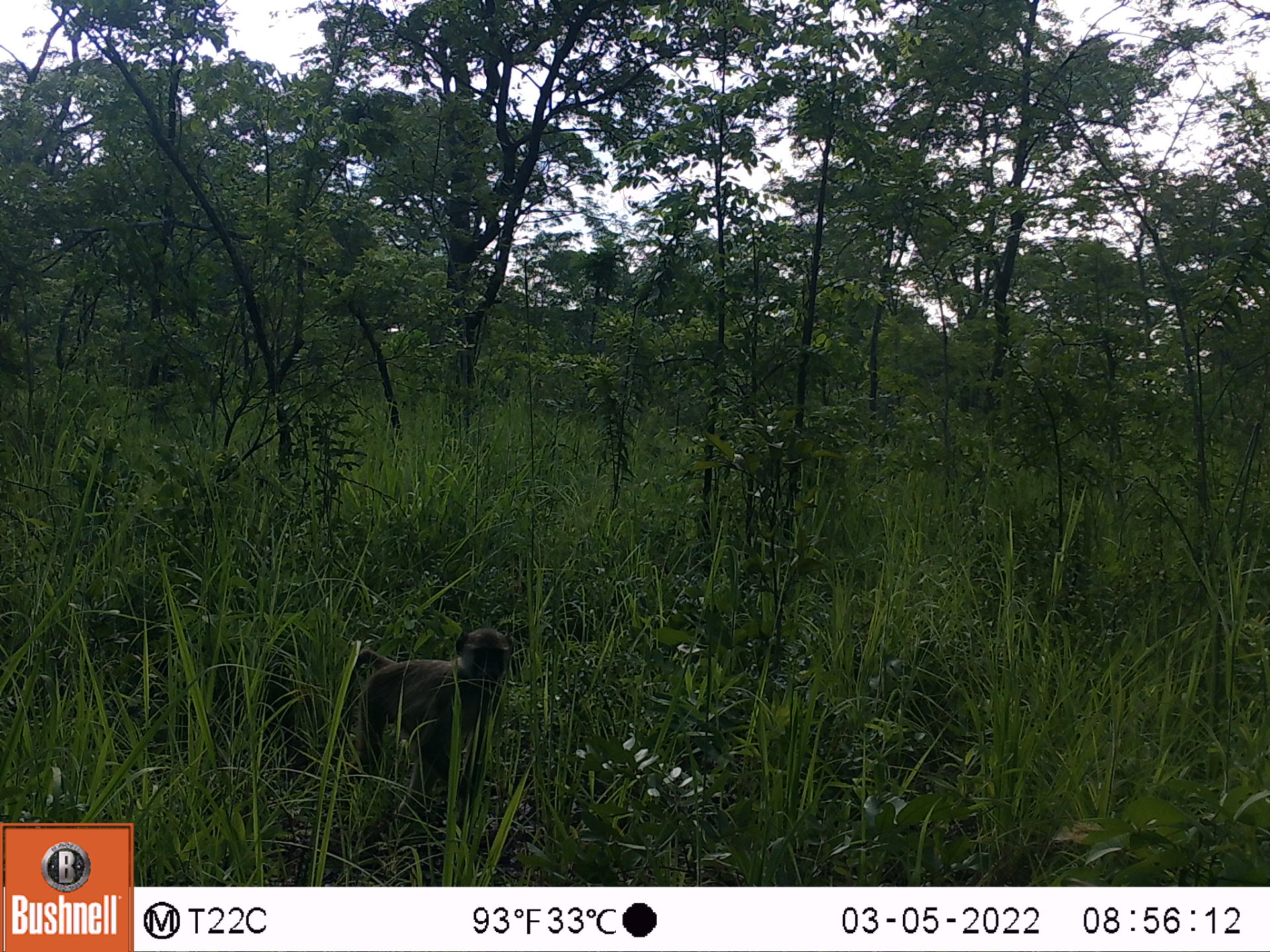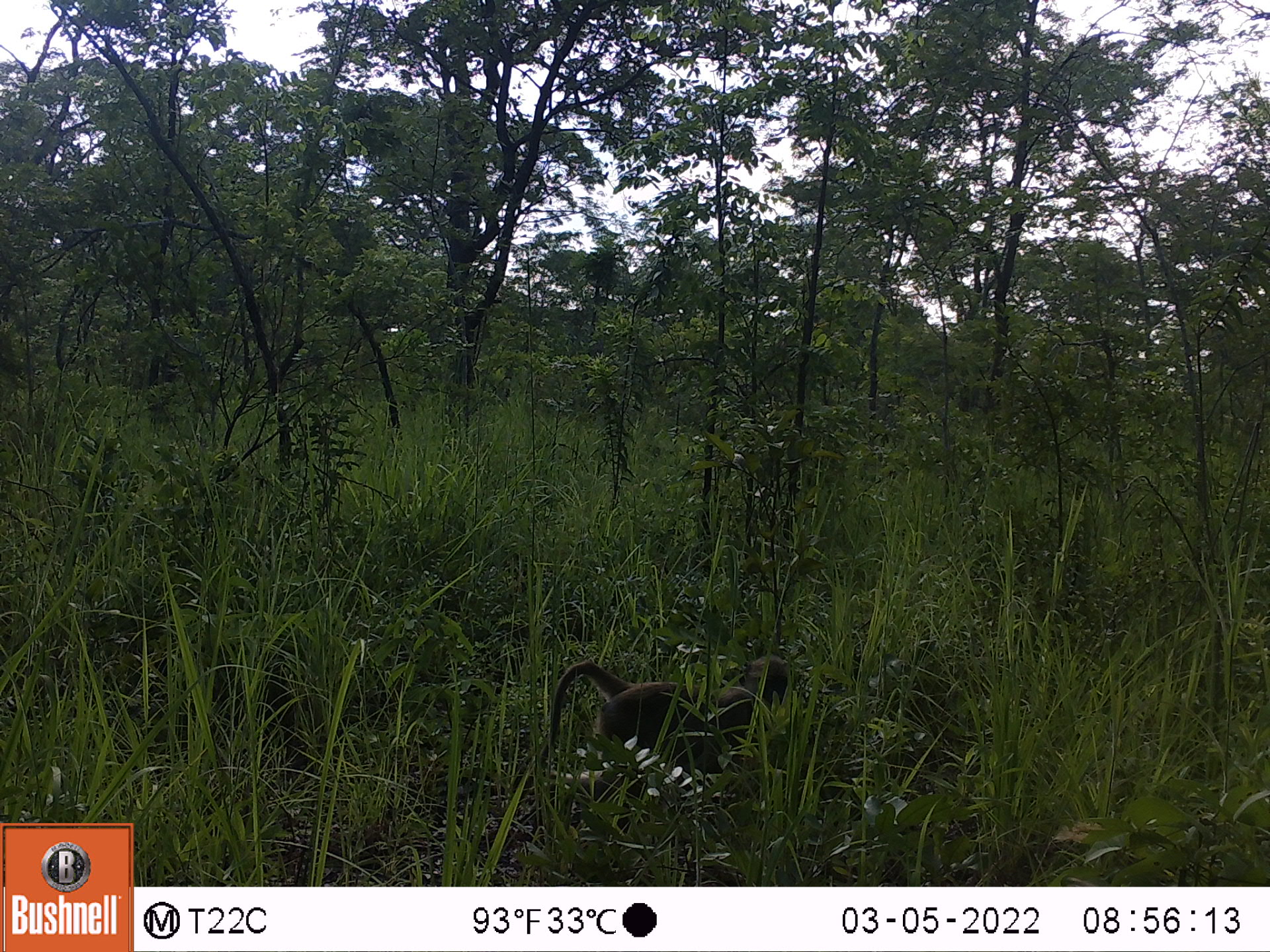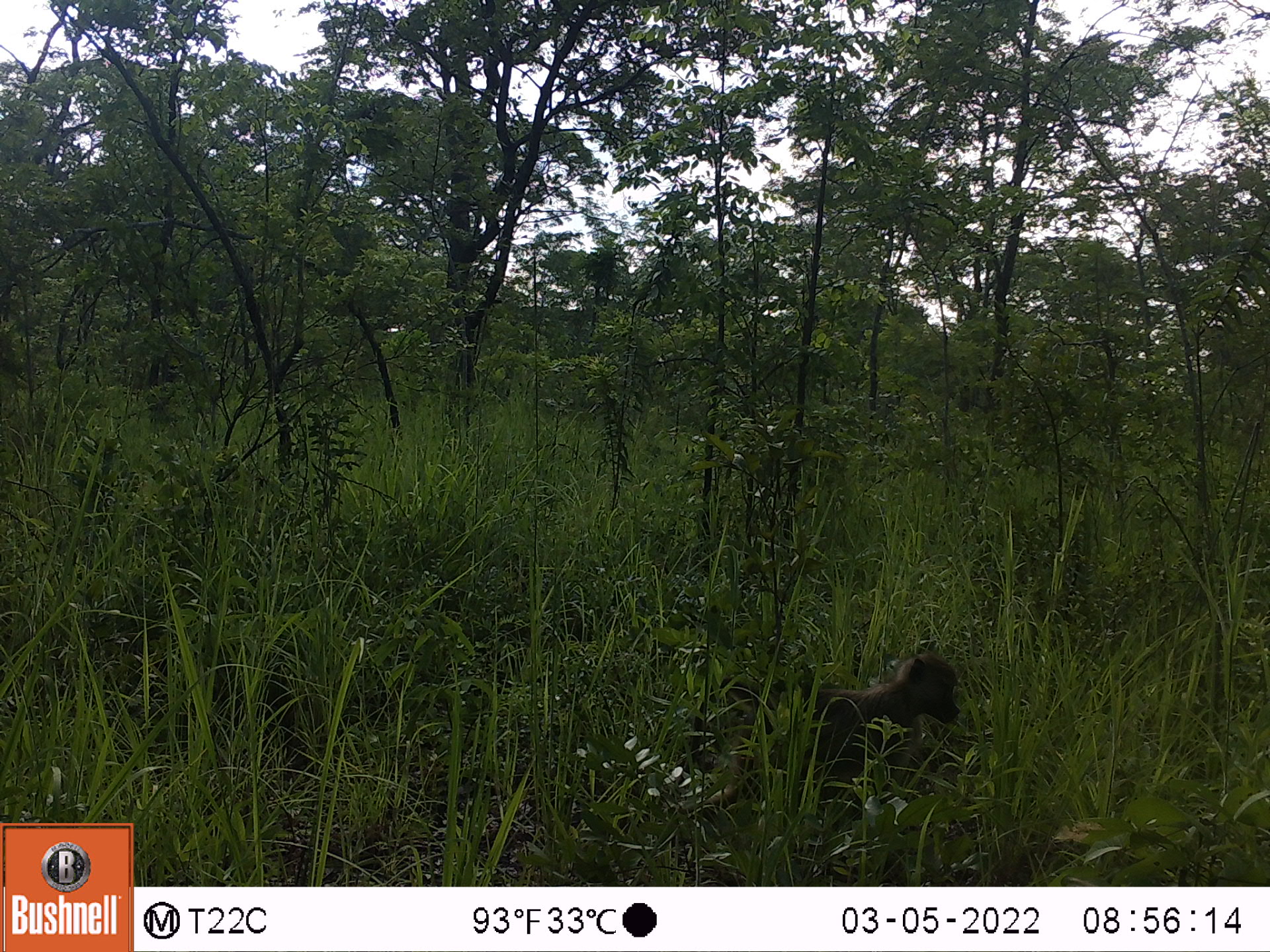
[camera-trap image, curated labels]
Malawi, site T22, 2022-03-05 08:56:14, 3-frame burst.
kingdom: Animalia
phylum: Chordata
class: Mammalia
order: Primates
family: Cercopithecidae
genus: Papio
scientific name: Papio cynocephalus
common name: yellow baboon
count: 1